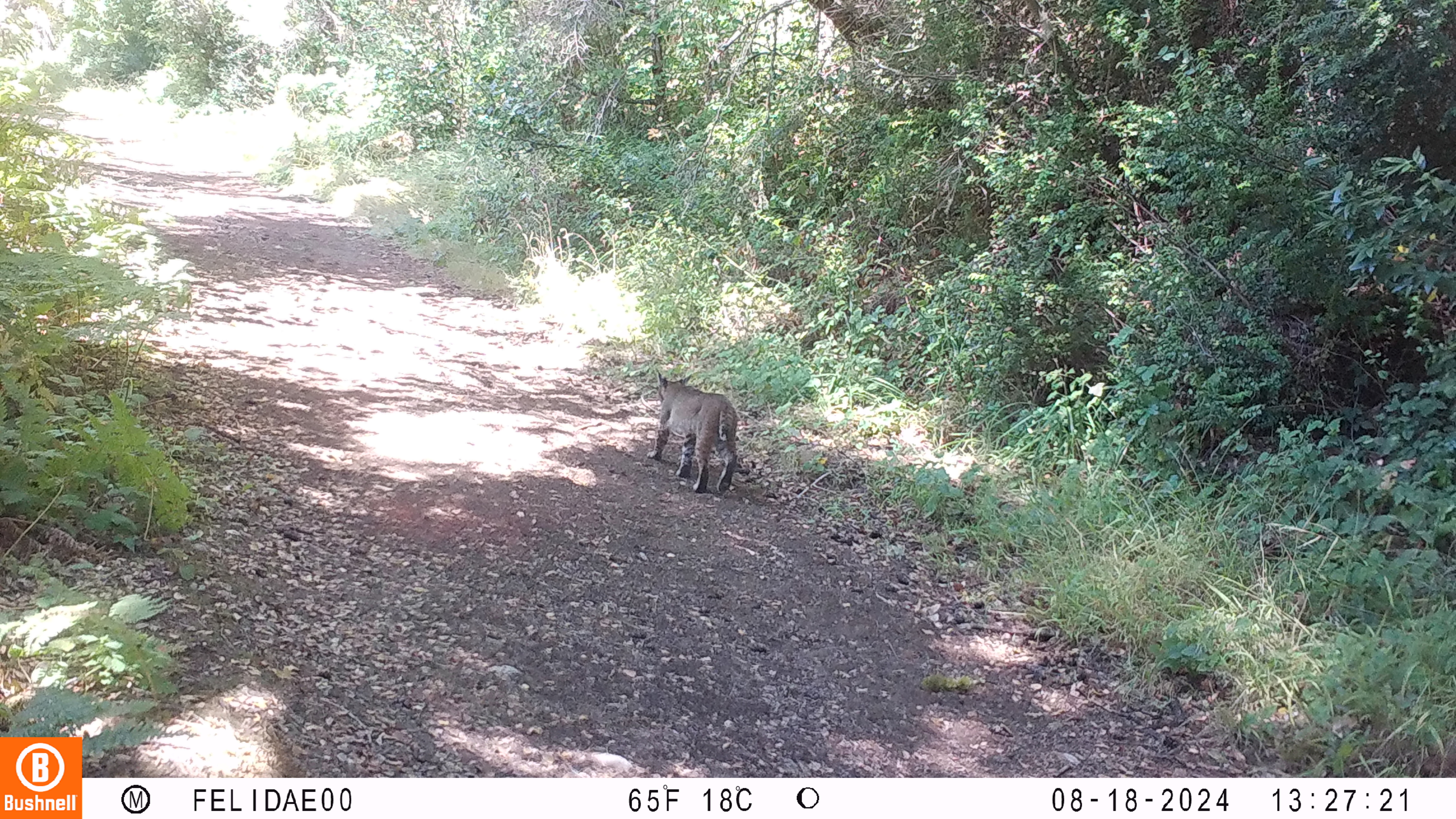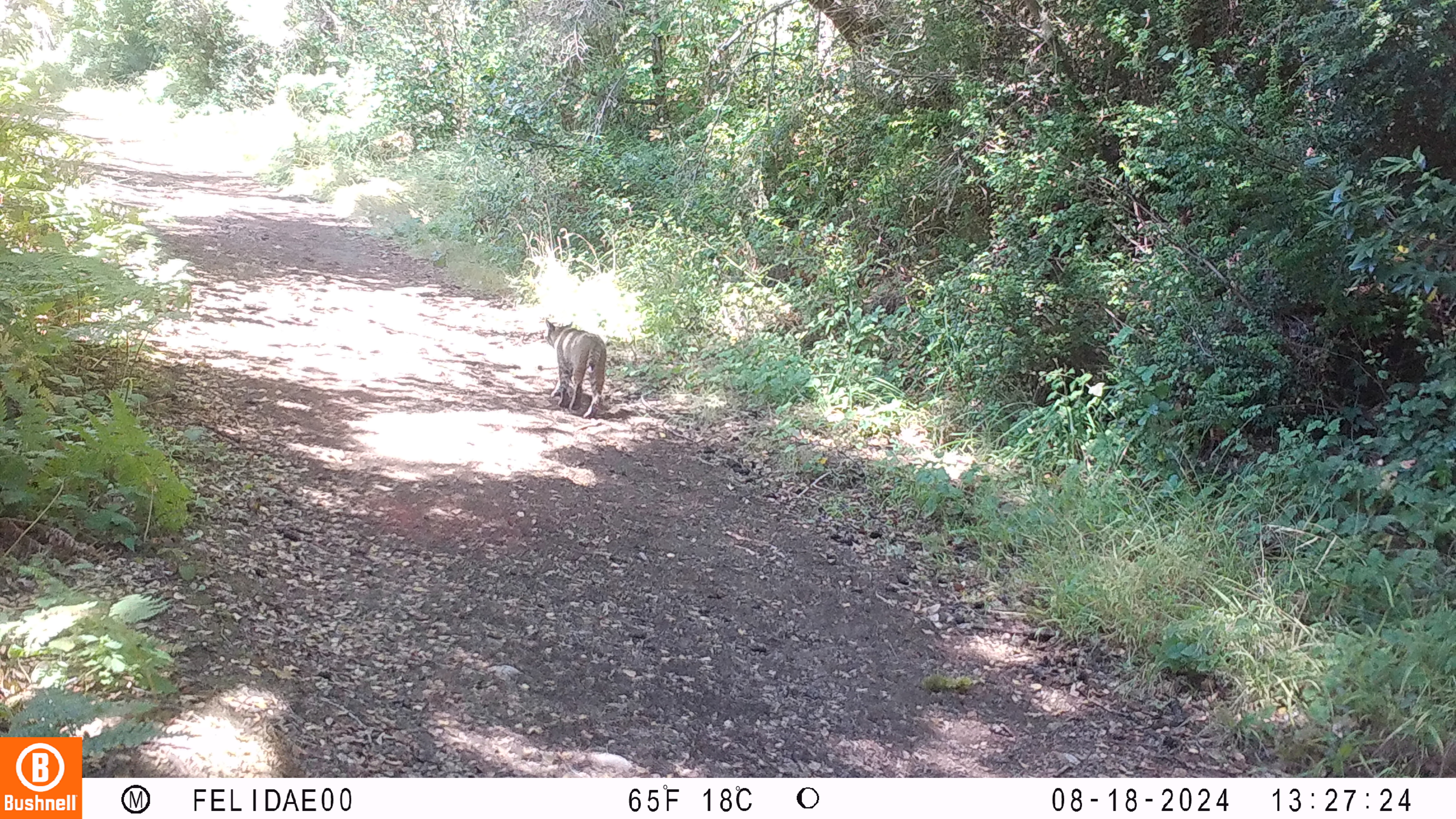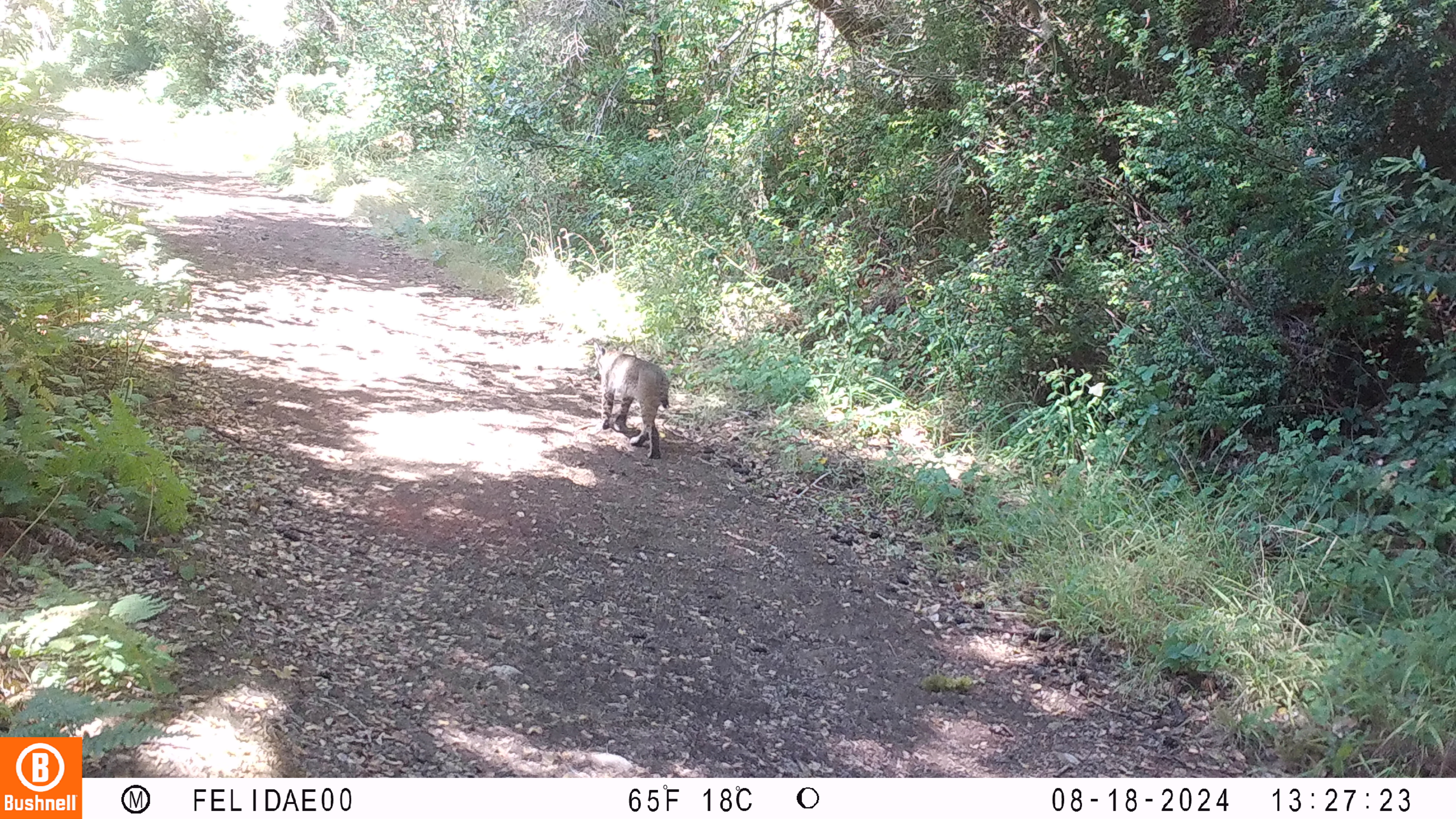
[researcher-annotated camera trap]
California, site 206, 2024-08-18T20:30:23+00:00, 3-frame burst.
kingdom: Animalia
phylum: Chordata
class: Mammalia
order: Carnivora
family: Felidae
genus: Lynx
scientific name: Lynx rufus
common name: bobcat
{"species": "bobcat (Lynx rufus)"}